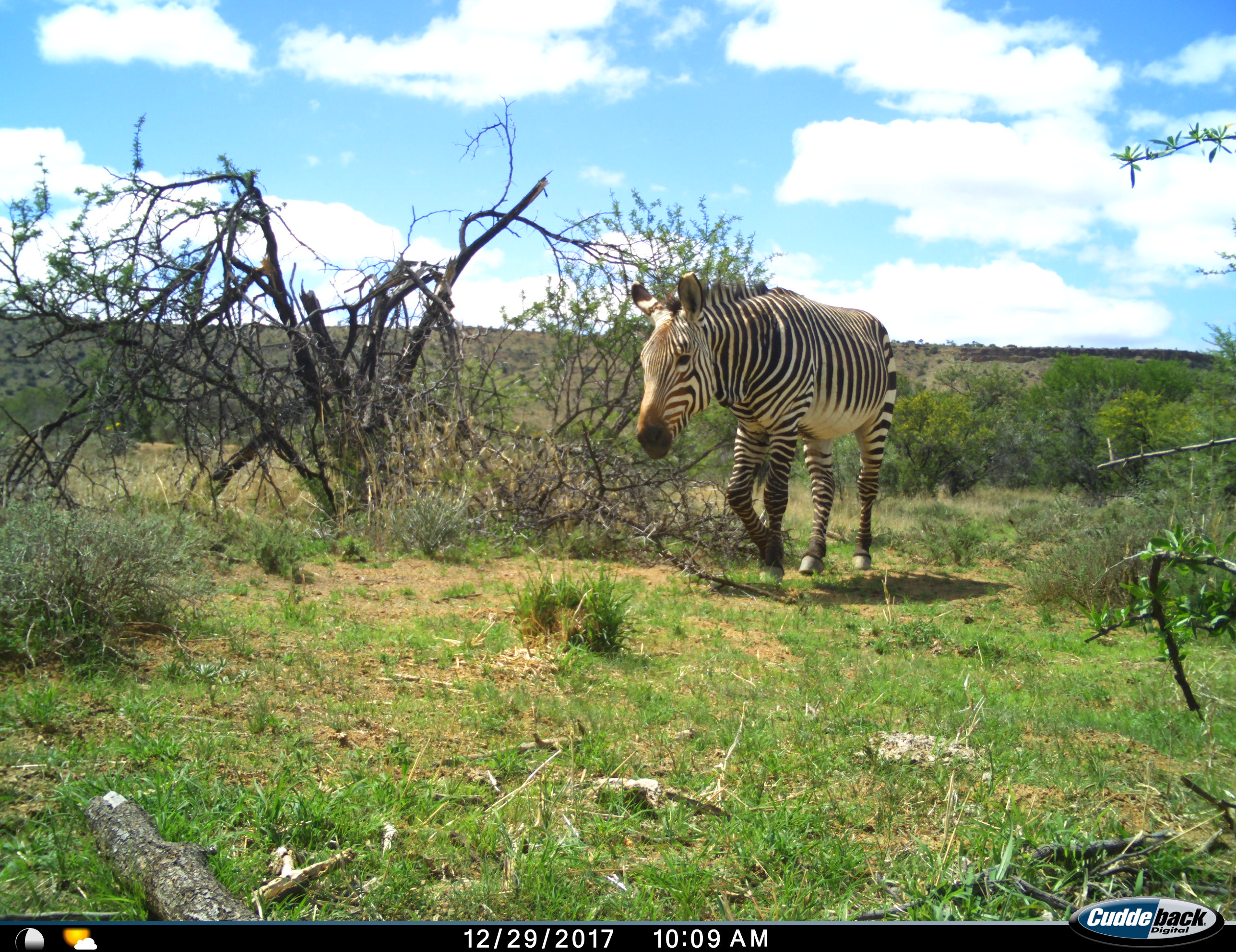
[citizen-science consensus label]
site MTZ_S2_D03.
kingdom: Animalia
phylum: Chordata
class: Mammalia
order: Perissodactyla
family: Equidae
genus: Equus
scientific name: Equus zebra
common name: mountain zebra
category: zebramountain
Zebramountain (mountain zebra) (Equus zebra), count 1. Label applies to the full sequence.